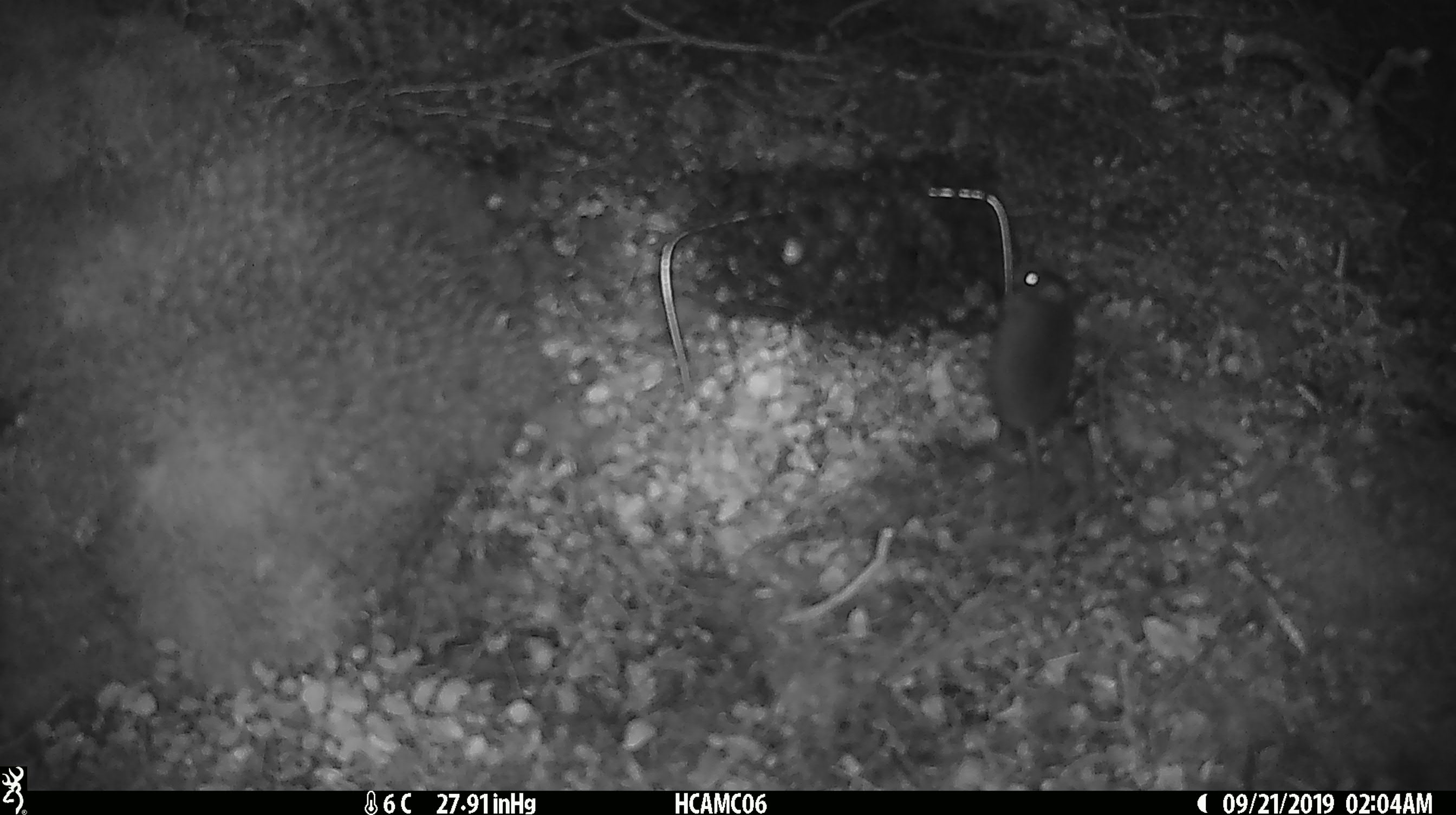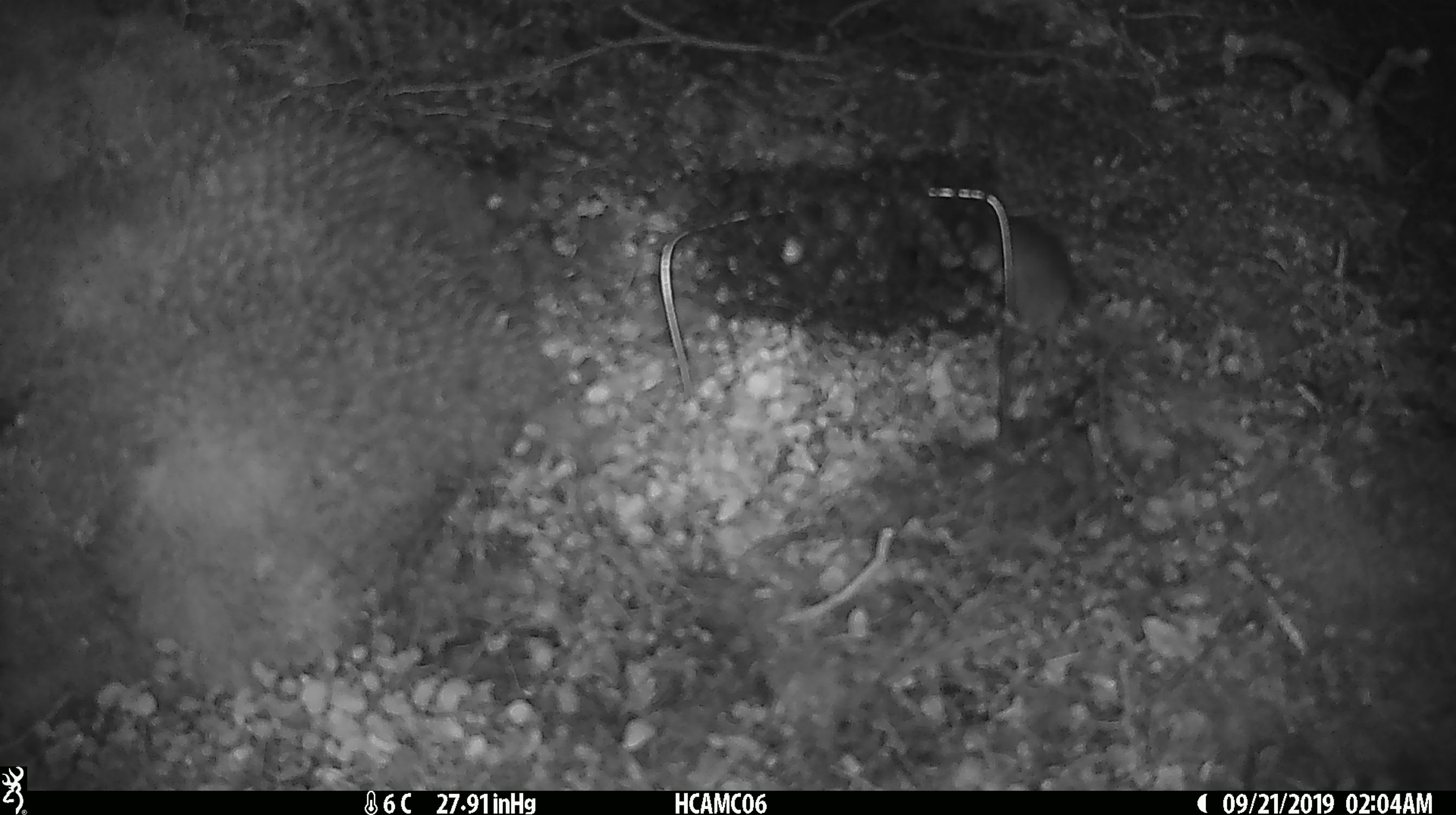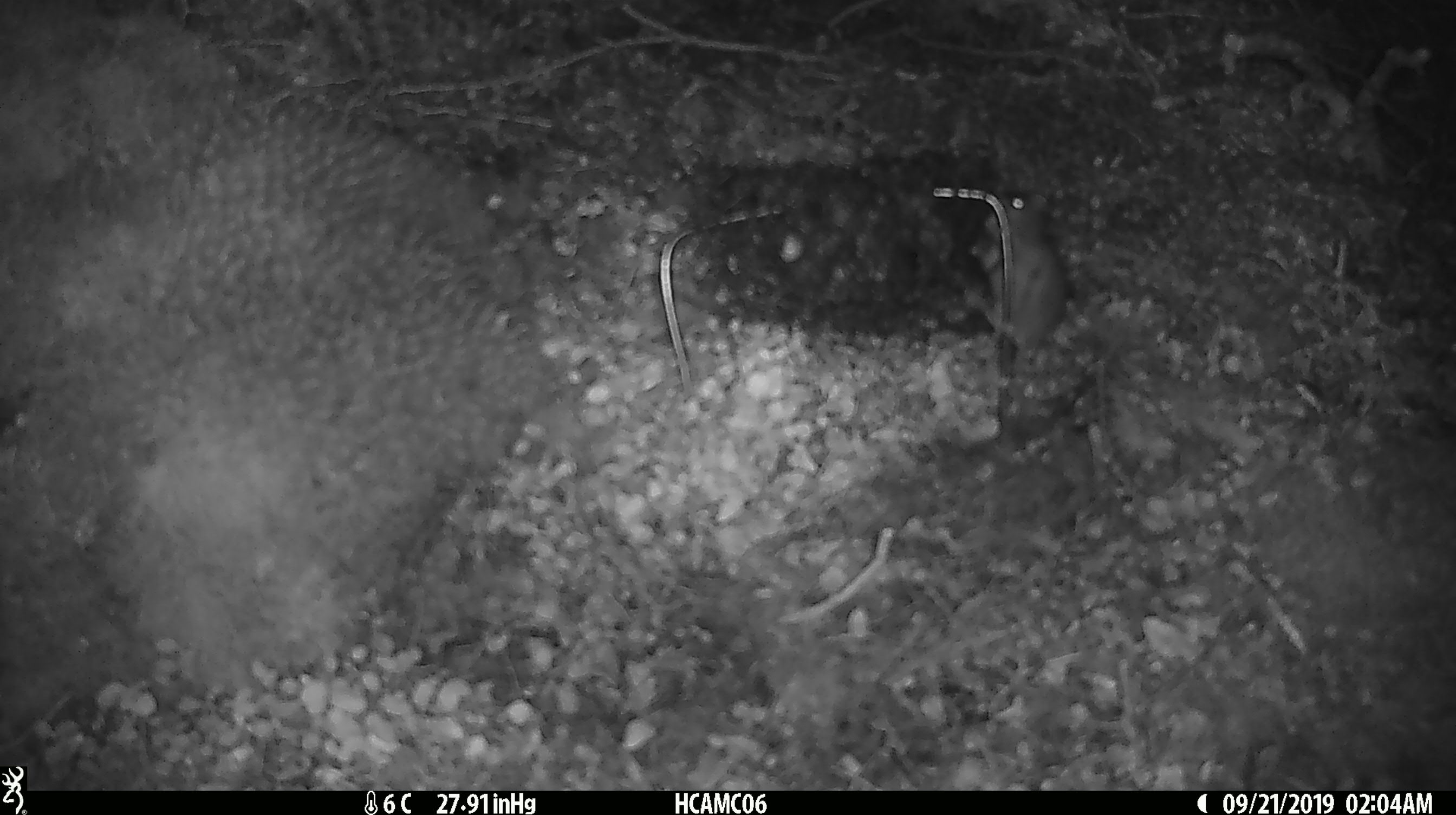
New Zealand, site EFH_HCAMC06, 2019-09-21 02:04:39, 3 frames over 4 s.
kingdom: Animalia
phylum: Chordata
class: Mammalia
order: Rodentia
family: Muridae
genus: Mus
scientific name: Mus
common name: mouse